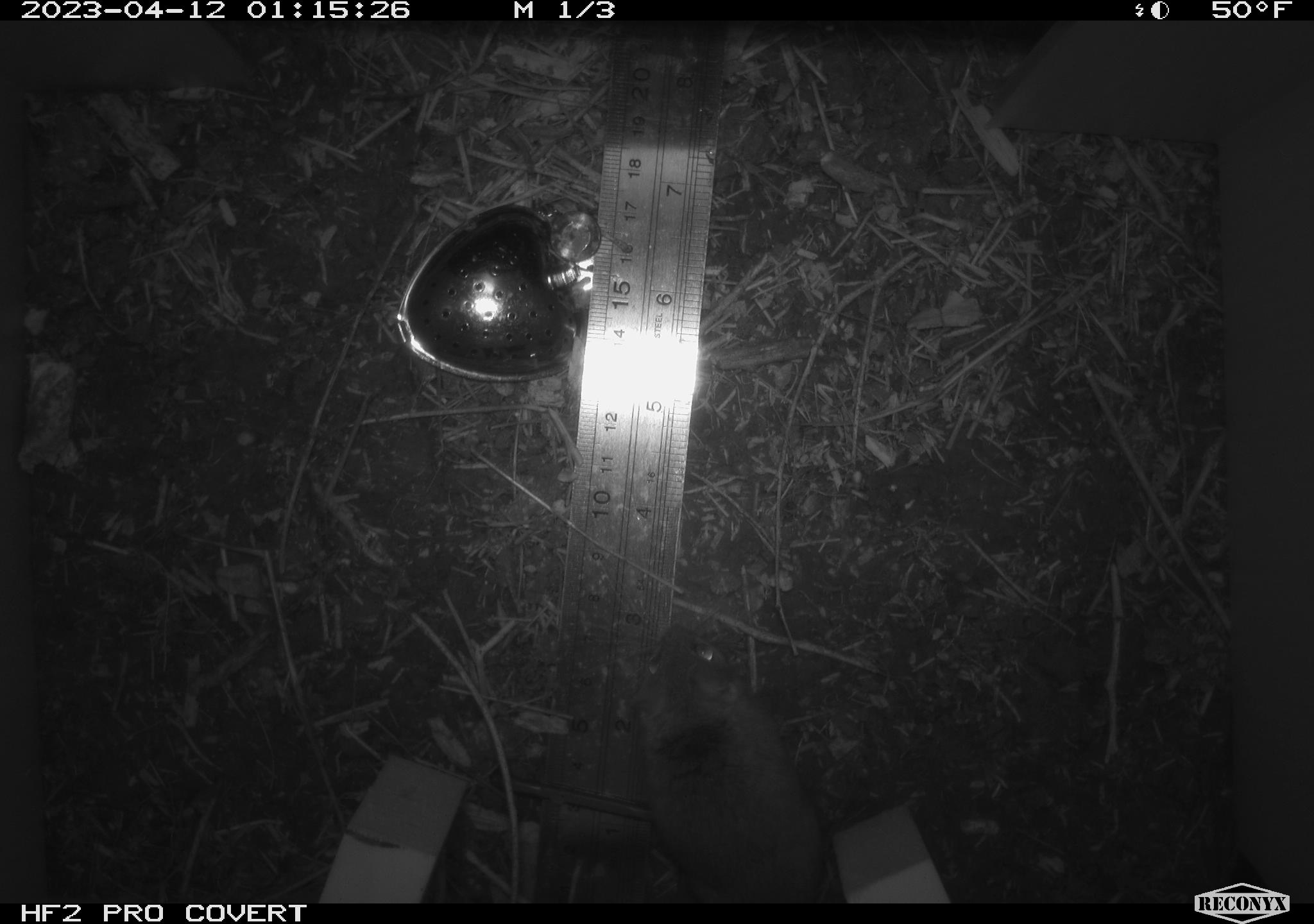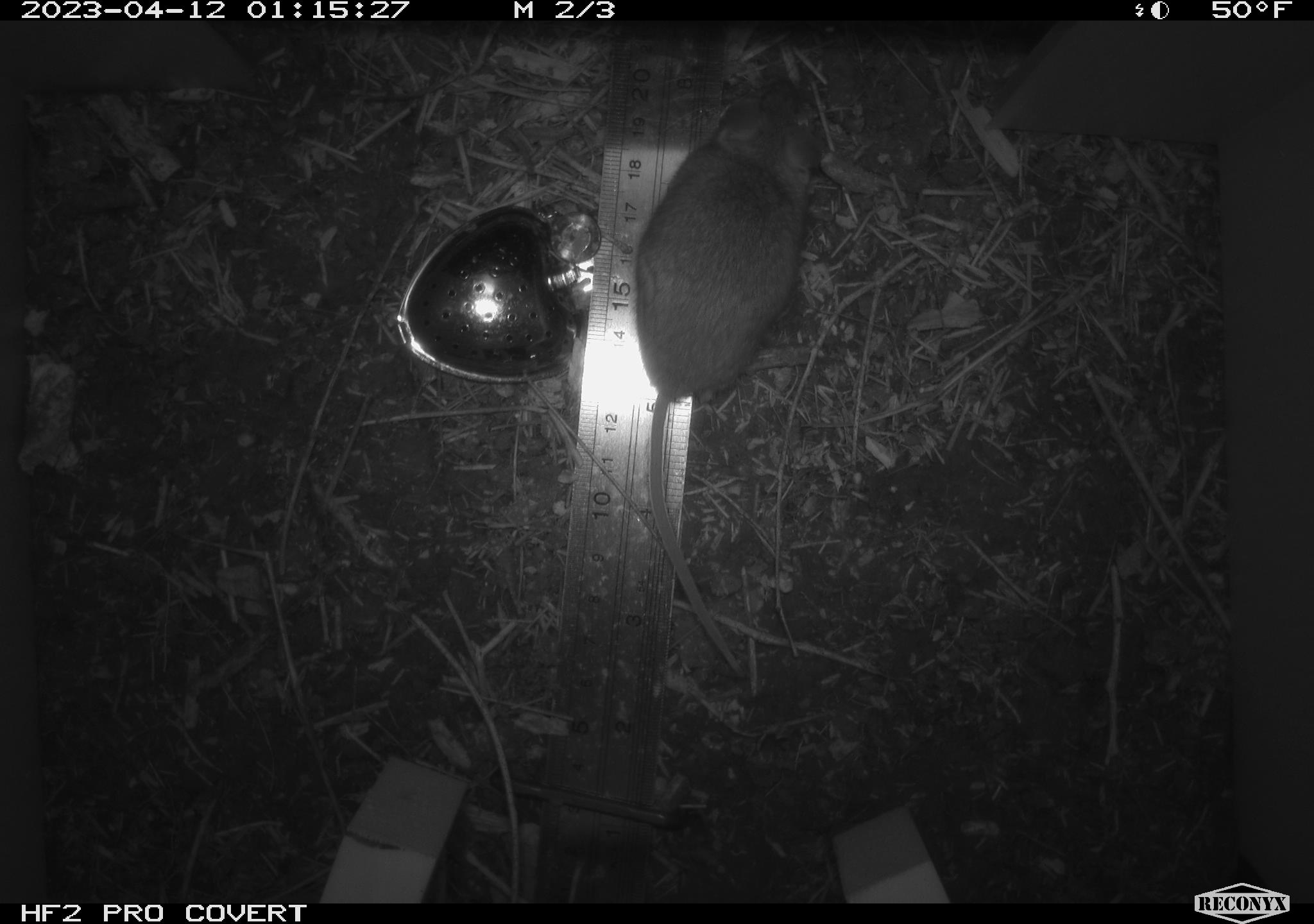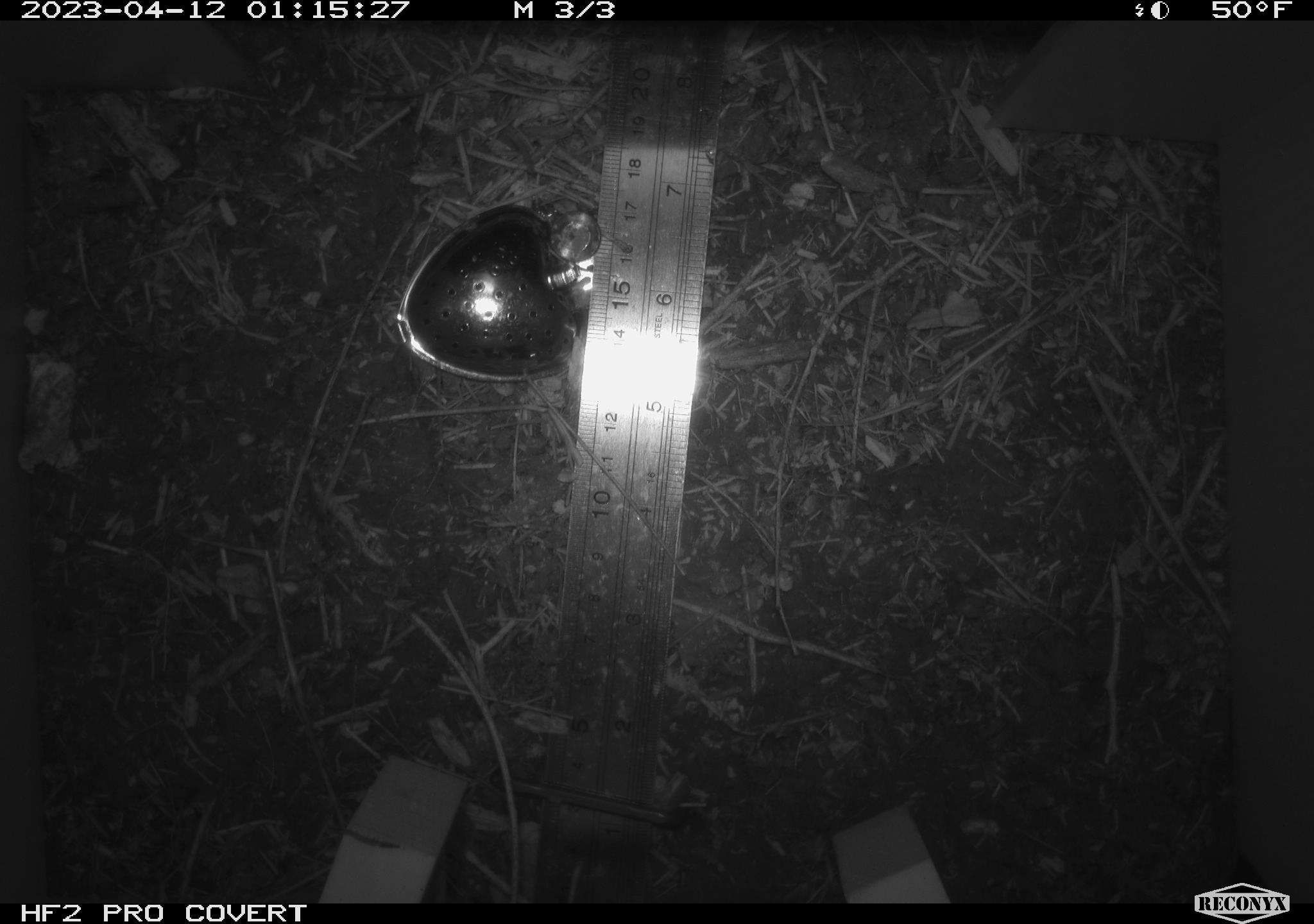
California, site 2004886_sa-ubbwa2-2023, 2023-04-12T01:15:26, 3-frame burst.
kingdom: Animalia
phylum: Chordata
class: Mammalia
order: Rodentia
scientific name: Rodentia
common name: mouse species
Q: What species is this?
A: Mouse species (Rodentia).